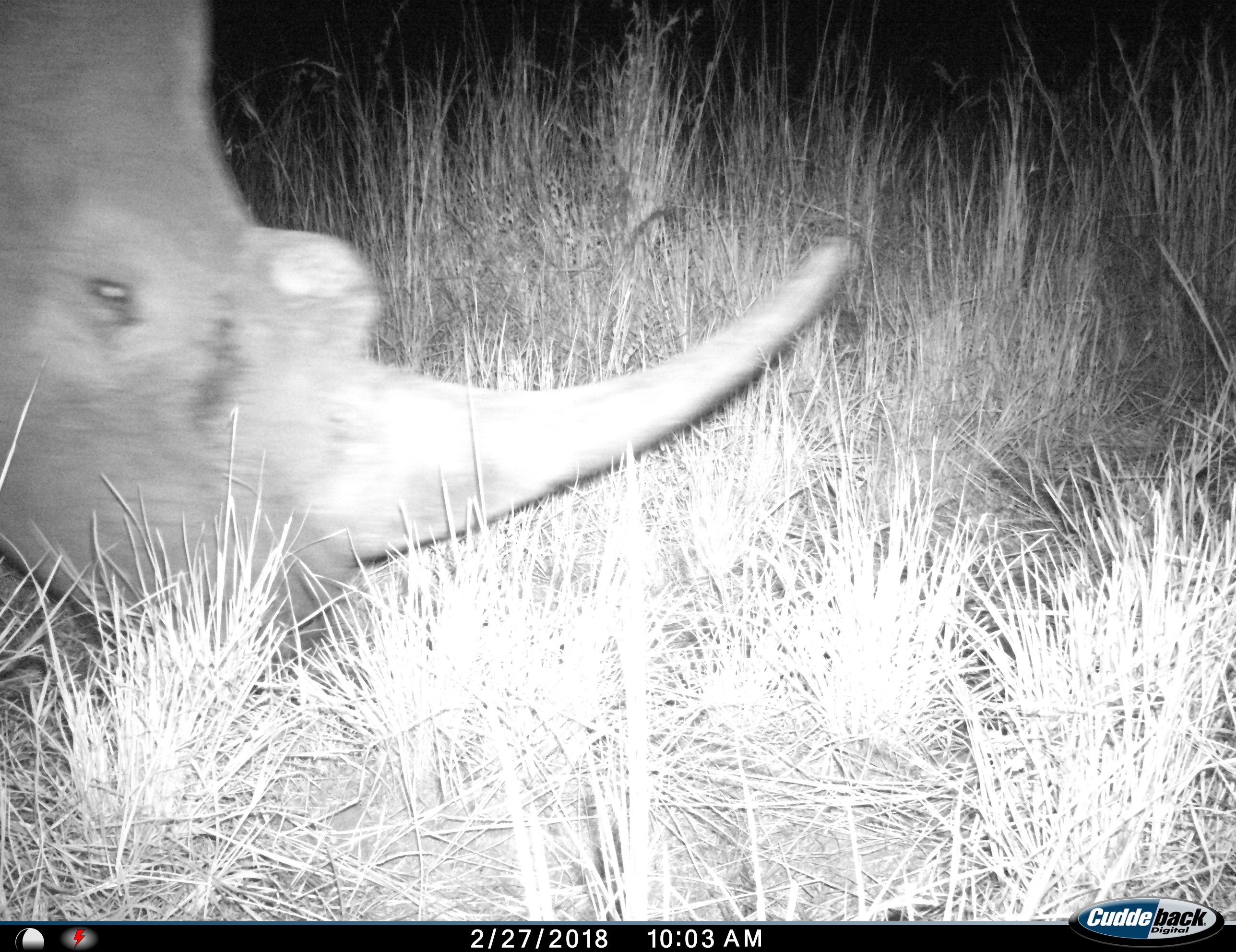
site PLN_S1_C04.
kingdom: Animalia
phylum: Chordata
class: Mammalia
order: Perissodactyla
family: Rhinocerotidae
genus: Ceratotherium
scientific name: Ceratotherium simum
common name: white rhinoceros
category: rhinoceroswhite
Rhinoceroswhite (white rhinoceros) (Ceratotherium simum), count 1. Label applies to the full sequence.